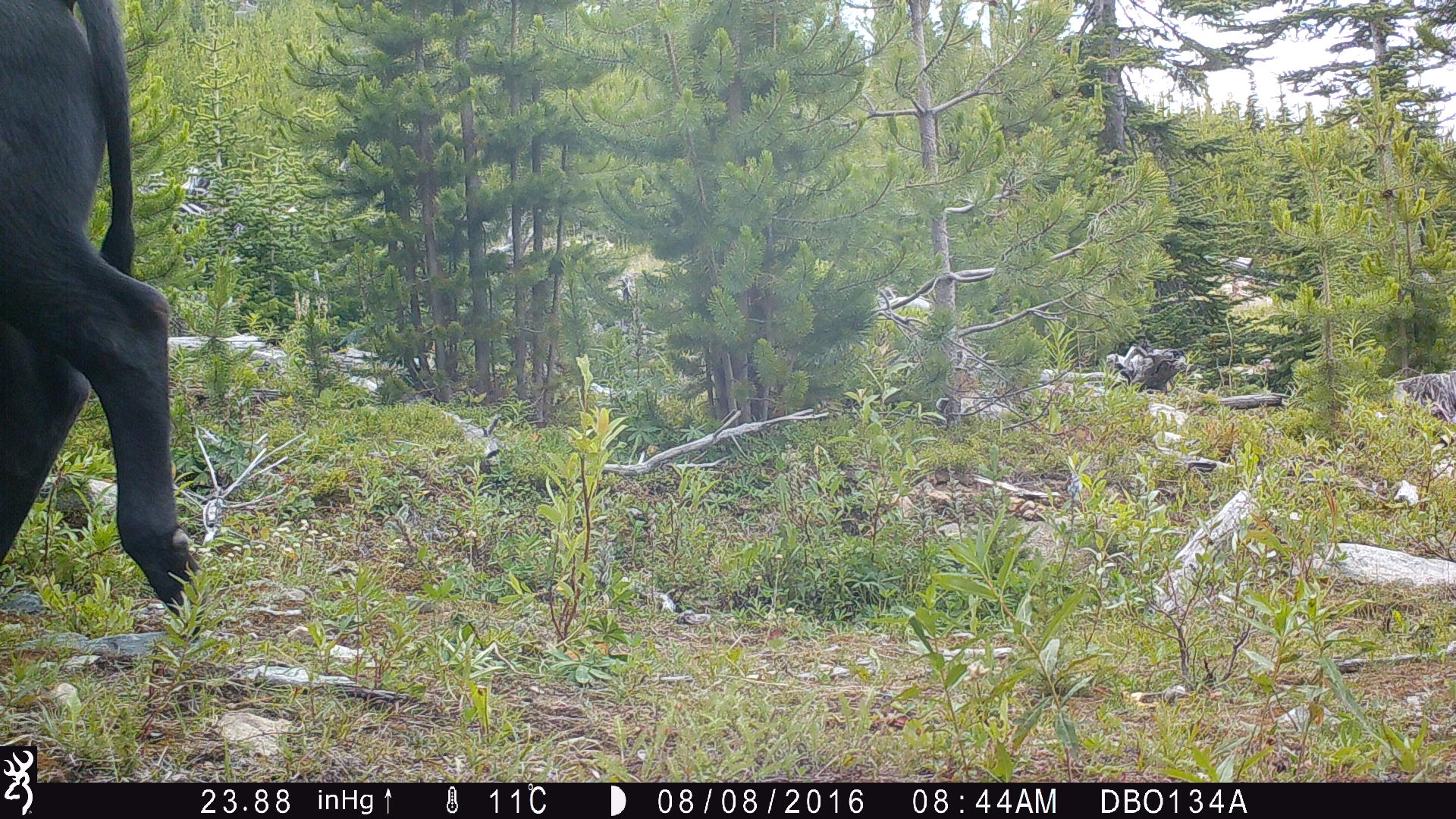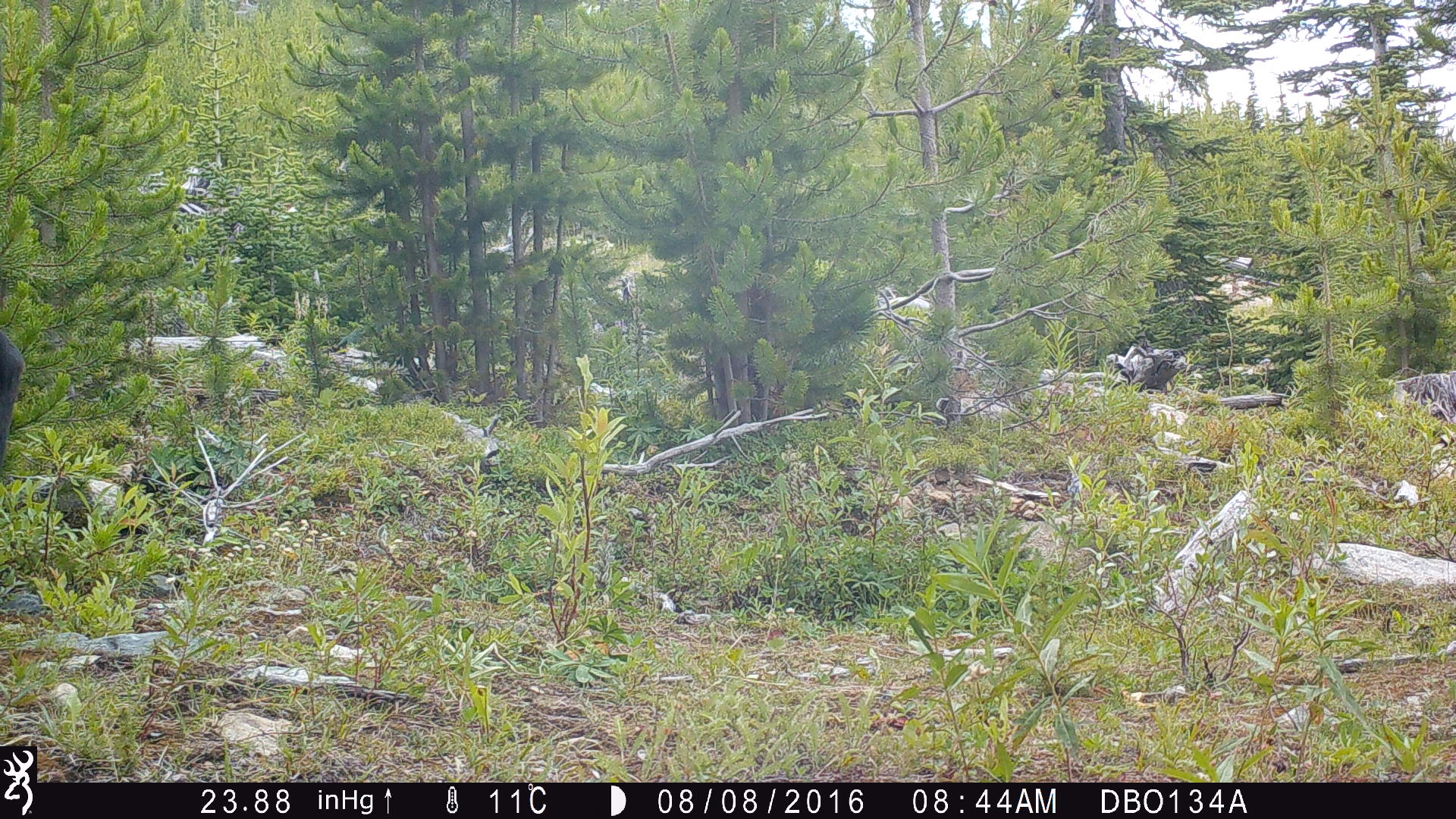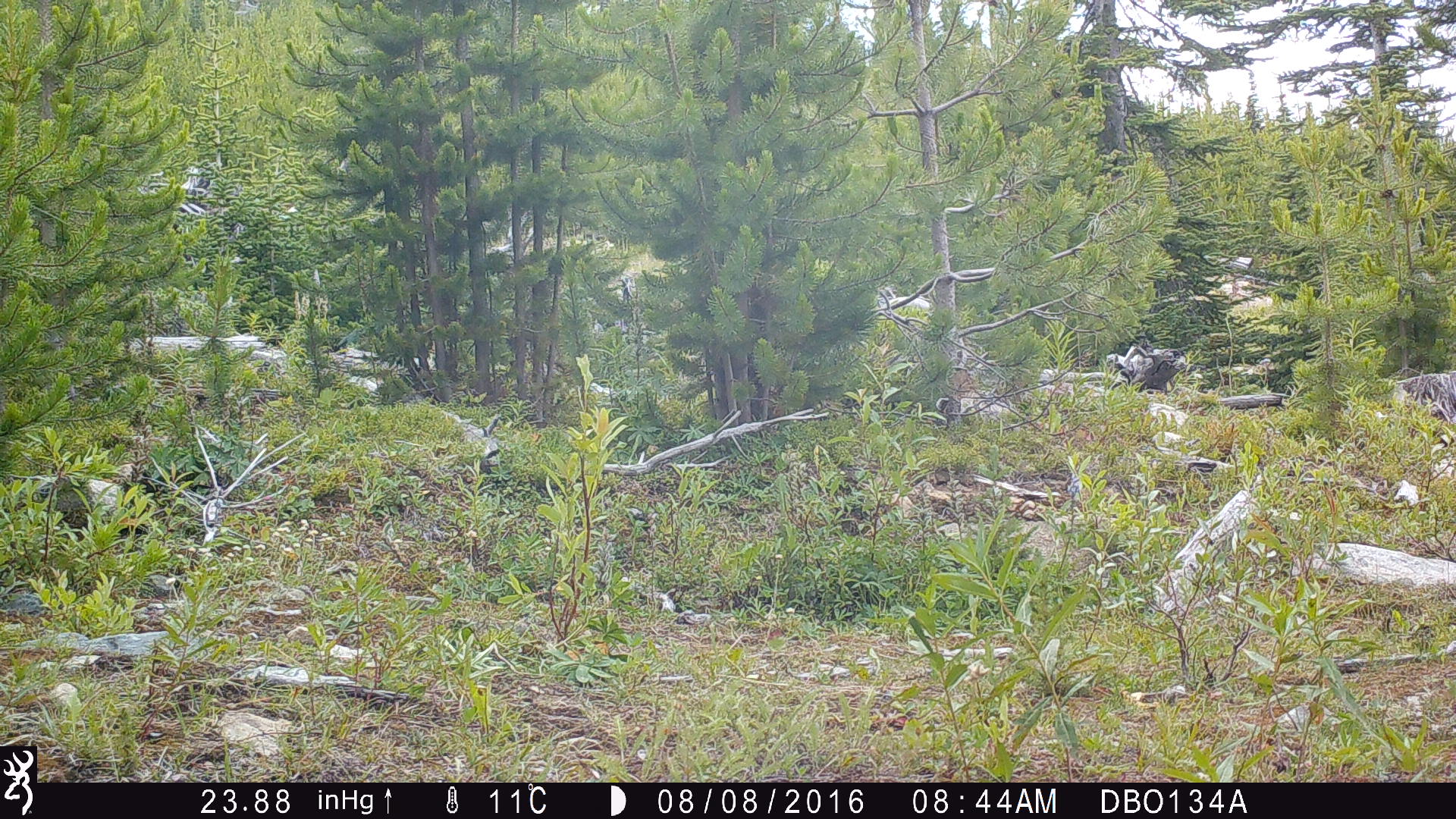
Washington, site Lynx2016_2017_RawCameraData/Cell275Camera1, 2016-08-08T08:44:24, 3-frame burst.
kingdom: Animalia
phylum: Chordata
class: Mammalia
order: Artiodactyla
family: Bovidae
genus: Bos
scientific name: Bos taurus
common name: domestic cattle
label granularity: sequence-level